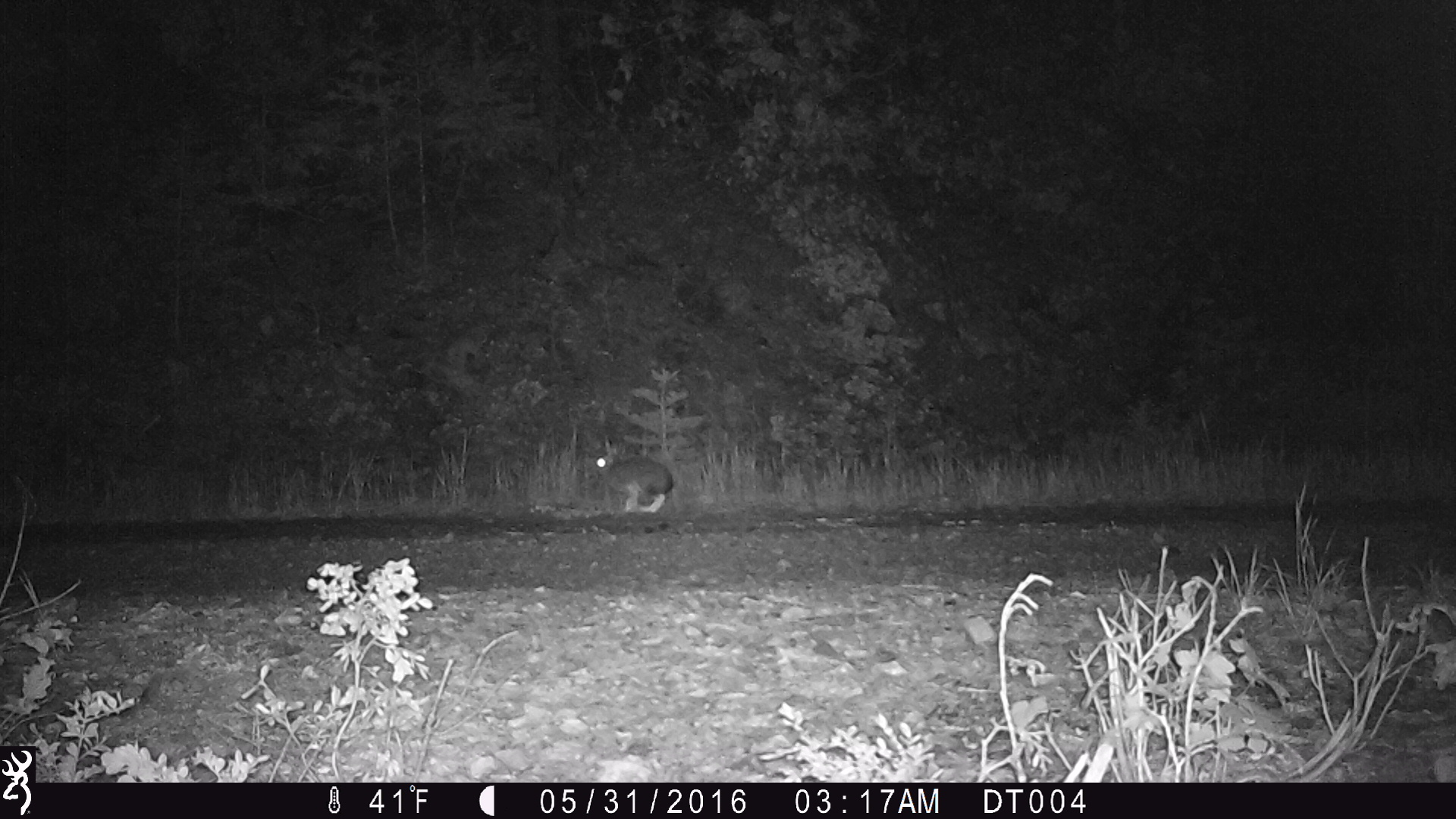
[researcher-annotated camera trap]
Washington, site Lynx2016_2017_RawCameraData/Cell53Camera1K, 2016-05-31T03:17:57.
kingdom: Animalia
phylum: Chordata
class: Mammalia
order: Lagomorpha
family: Leporidae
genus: Lepus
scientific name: Lepus americanus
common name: snowshoe hare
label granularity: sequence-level